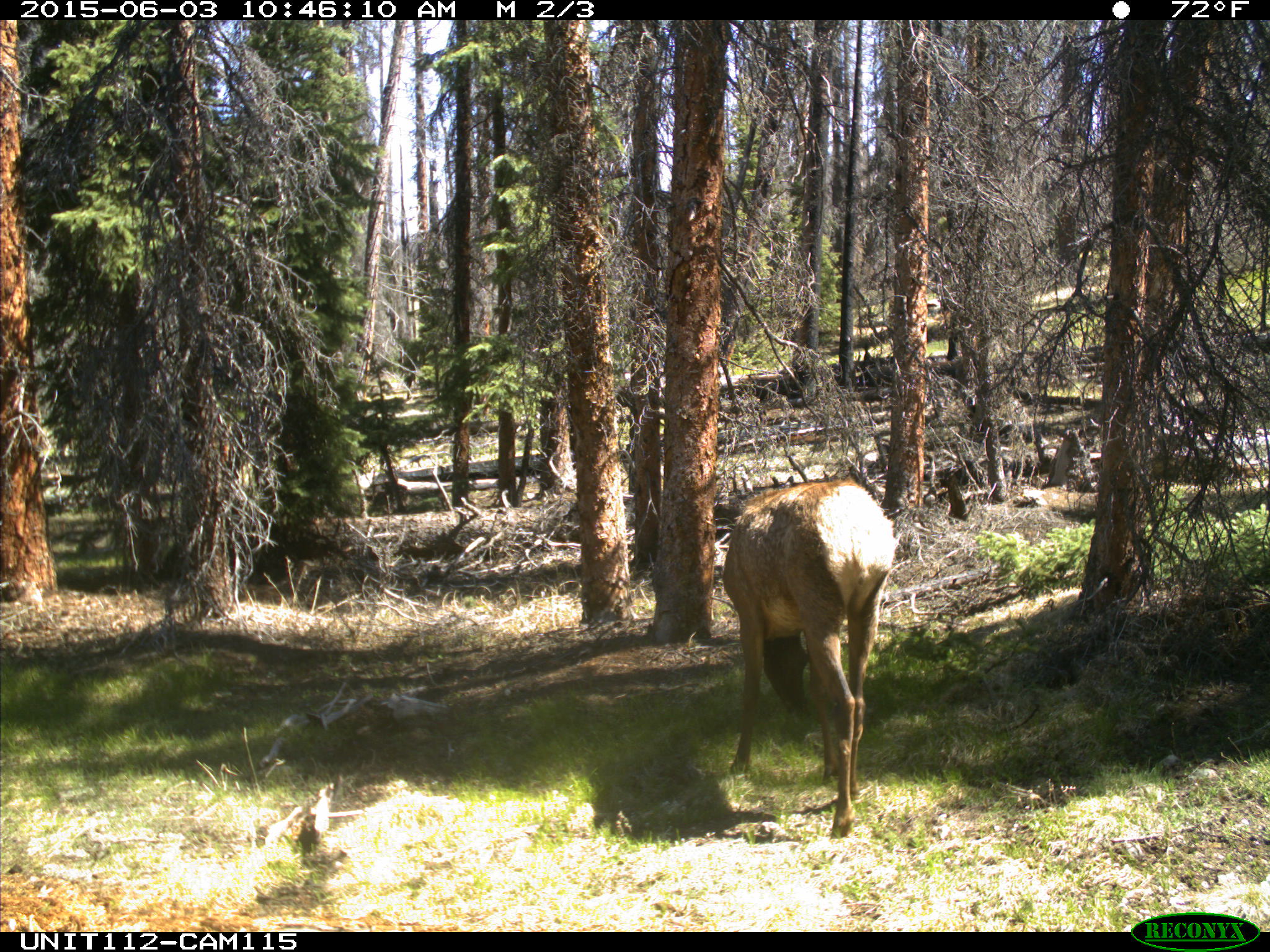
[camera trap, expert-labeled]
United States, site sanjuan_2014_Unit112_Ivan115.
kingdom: Animalia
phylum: Chordata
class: Mammalia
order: Artiodactyla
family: Cervidae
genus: Cervus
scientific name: Cervus elaphus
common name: red deer